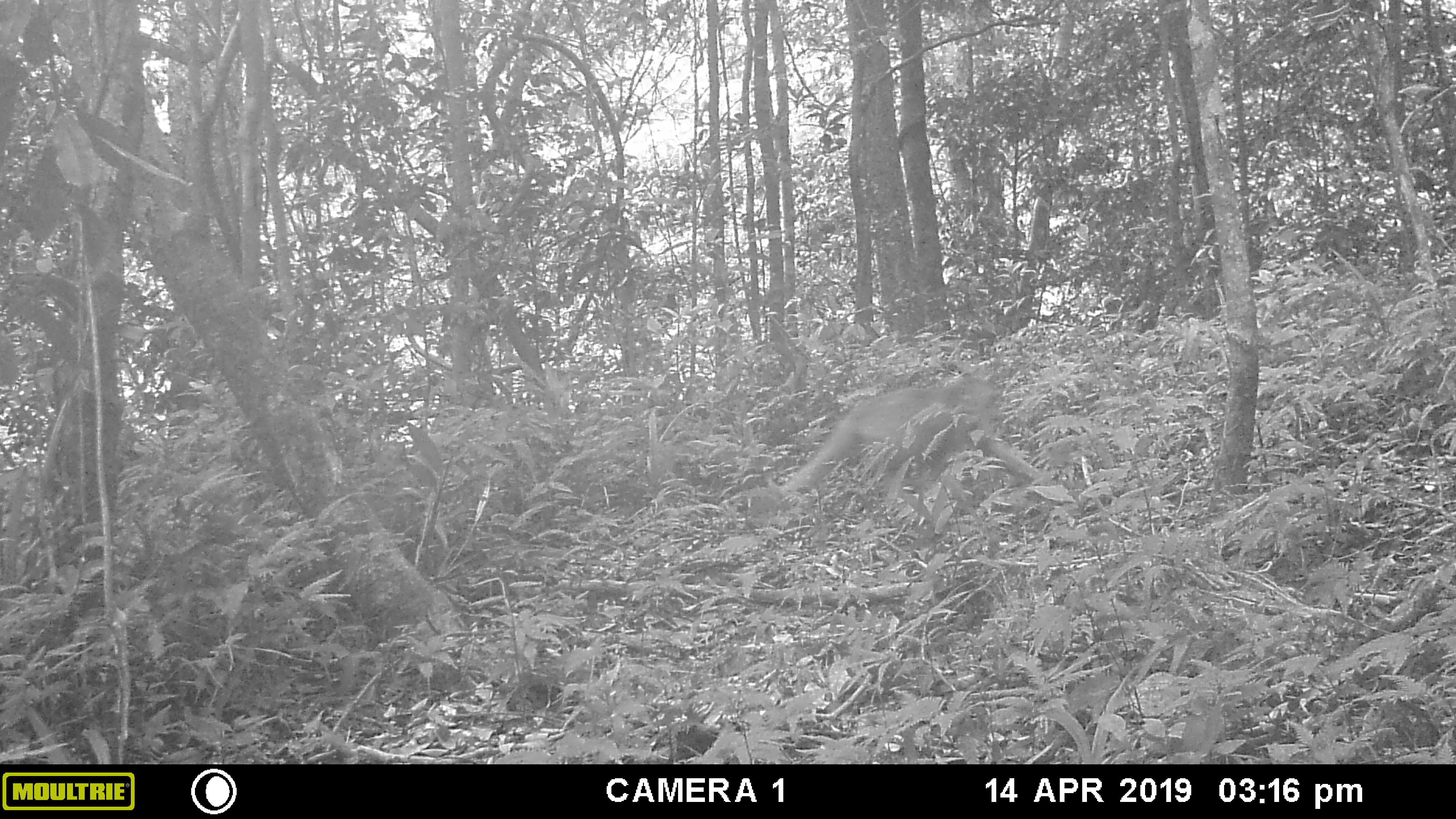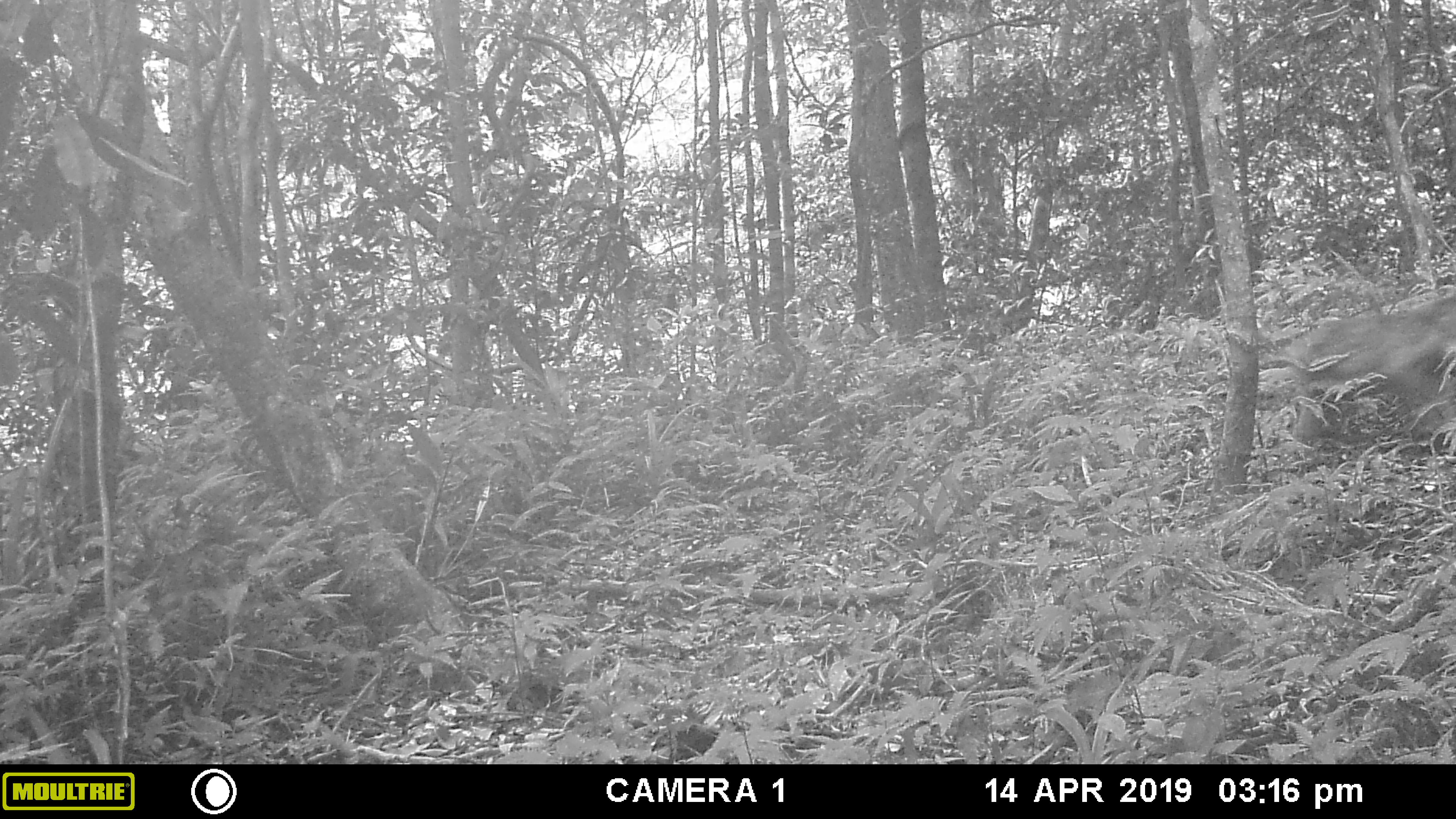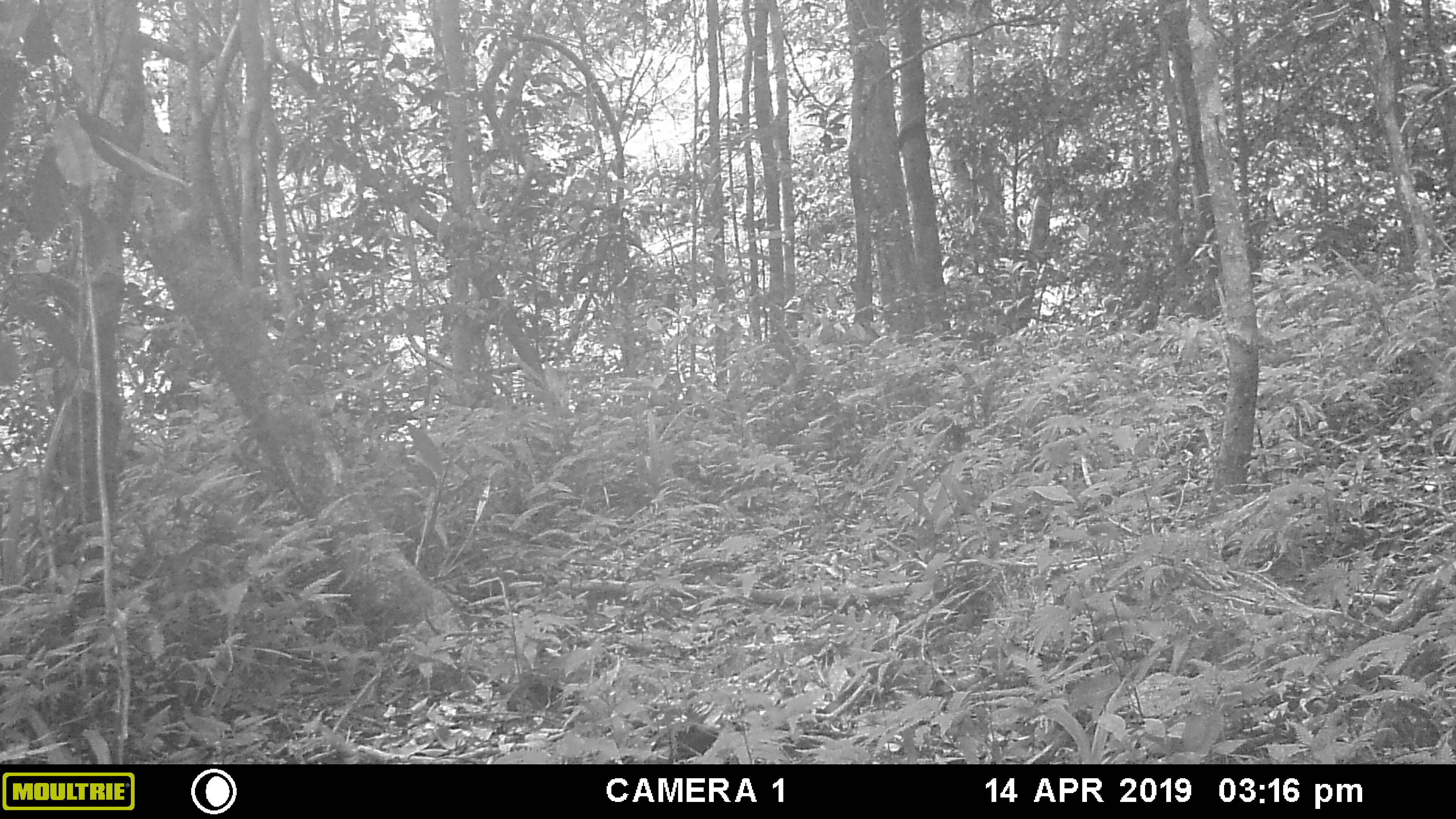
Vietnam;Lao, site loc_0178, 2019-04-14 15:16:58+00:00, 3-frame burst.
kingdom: Animalia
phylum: Chordata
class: Mammalia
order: Primates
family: Cercopithecidae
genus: Macaca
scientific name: Macaca arctoides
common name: stump-tailed macaque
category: stump tailed macaque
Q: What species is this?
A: Stump tailed macaque (stump-tailed macaque) (Macaca arctoides).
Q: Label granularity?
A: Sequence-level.